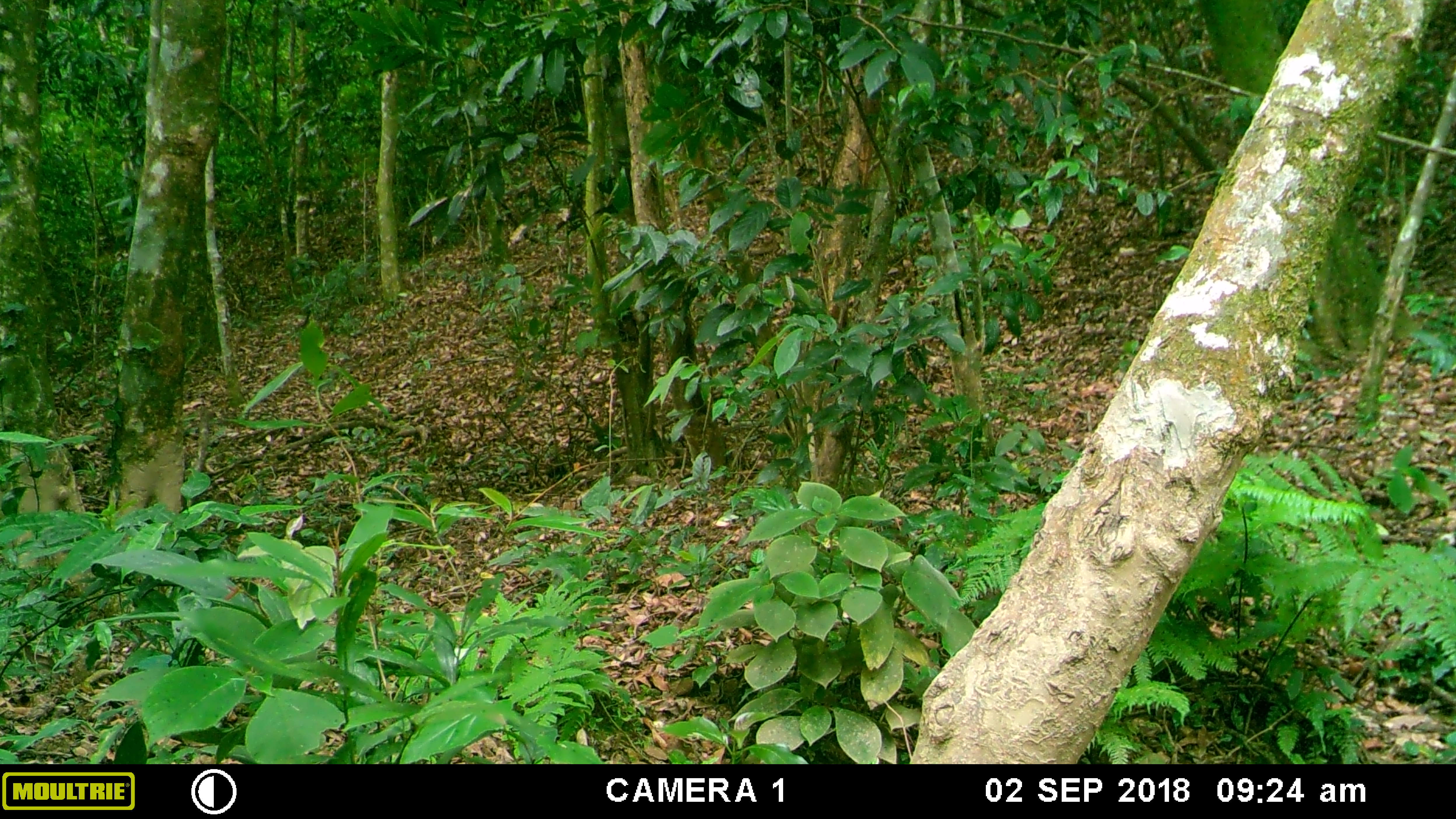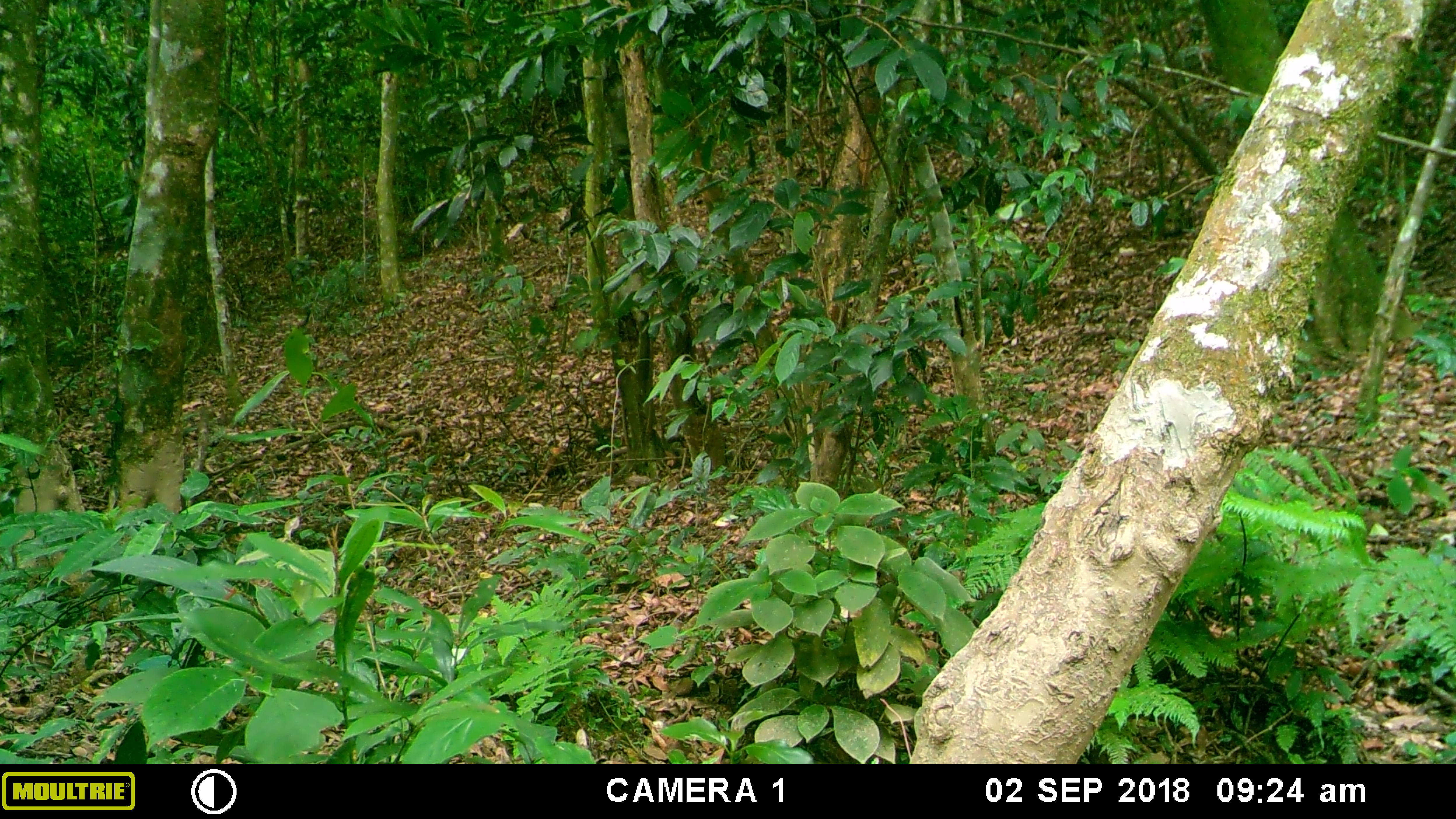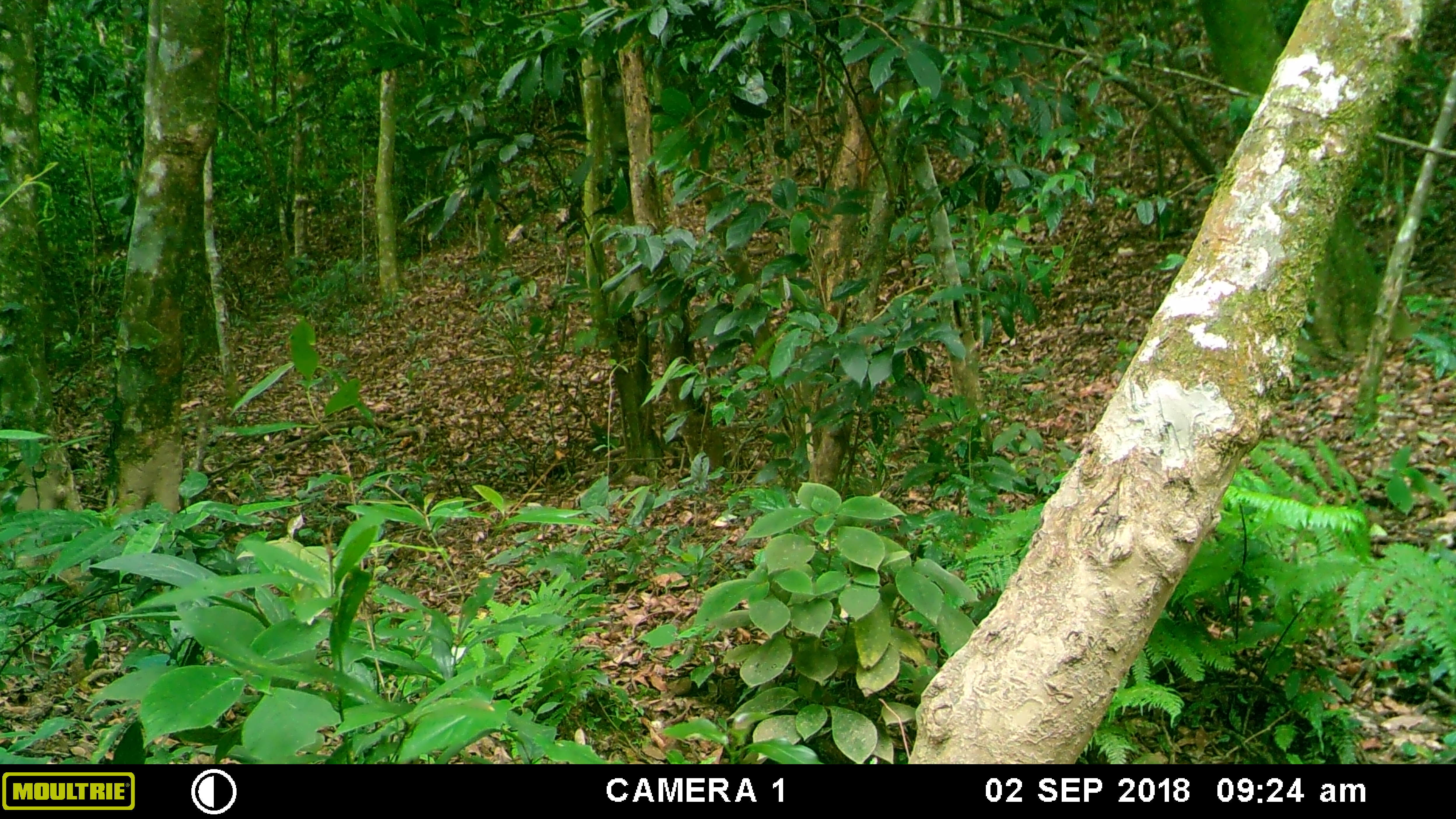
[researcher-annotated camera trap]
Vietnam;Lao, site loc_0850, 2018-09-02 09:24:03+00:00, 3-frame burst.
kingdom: Animalia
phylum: Chordata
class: Mammalia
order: Artiodactyla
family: Suidae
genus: Sus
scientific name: Sus scrofa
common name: eurasian wild pig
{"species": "eurasian wild pig (Sus scrofa)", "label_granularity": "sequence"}